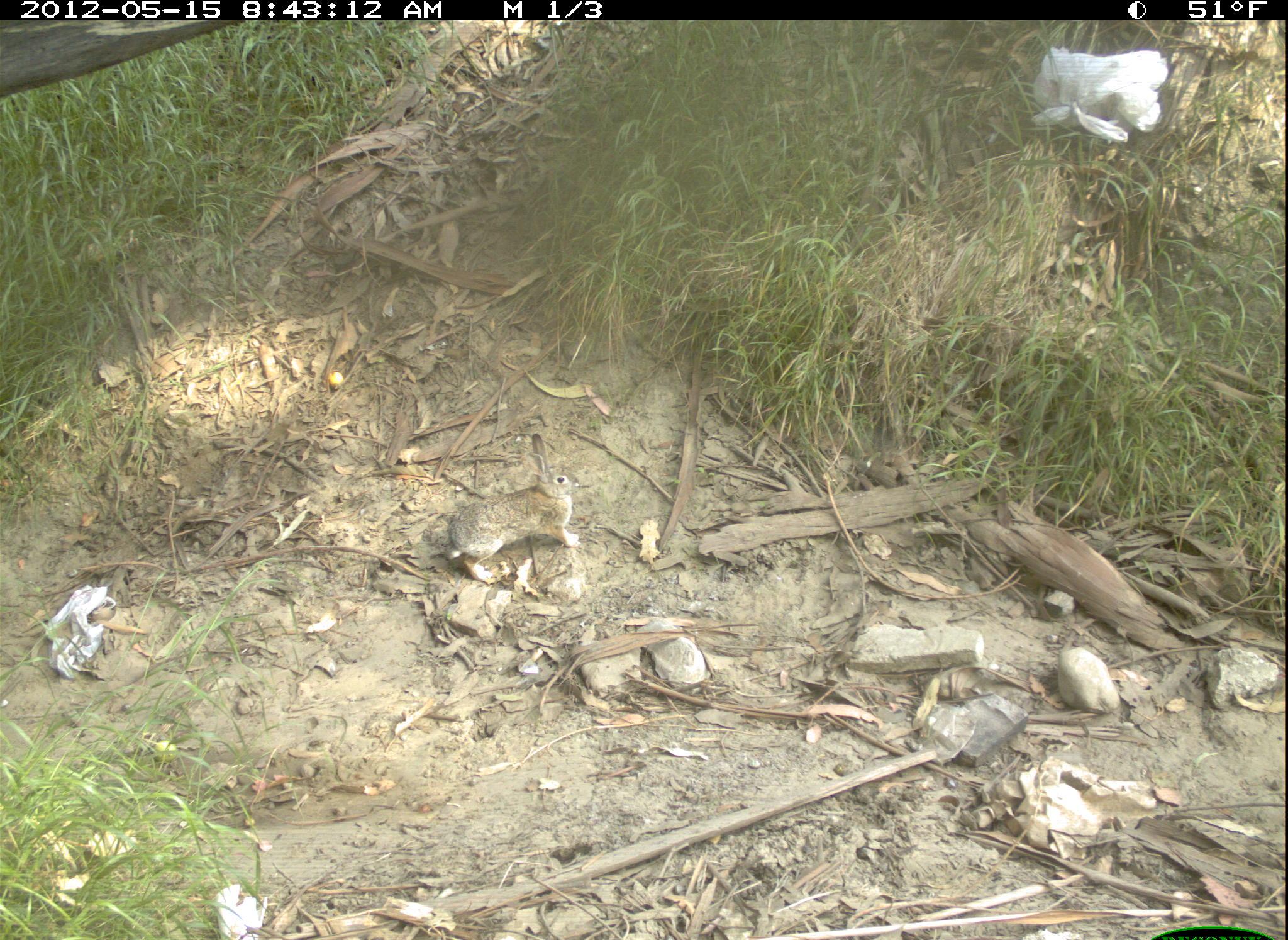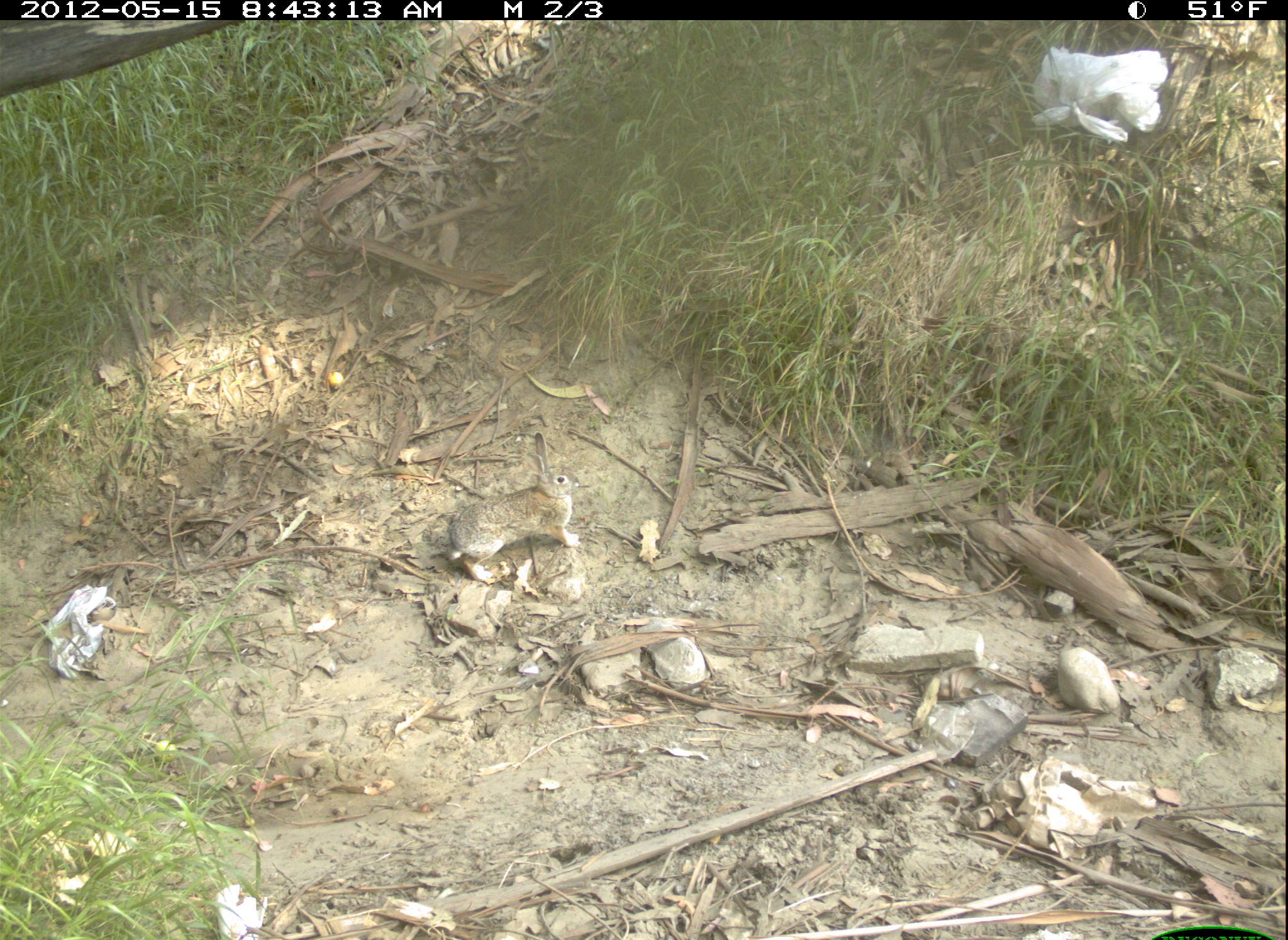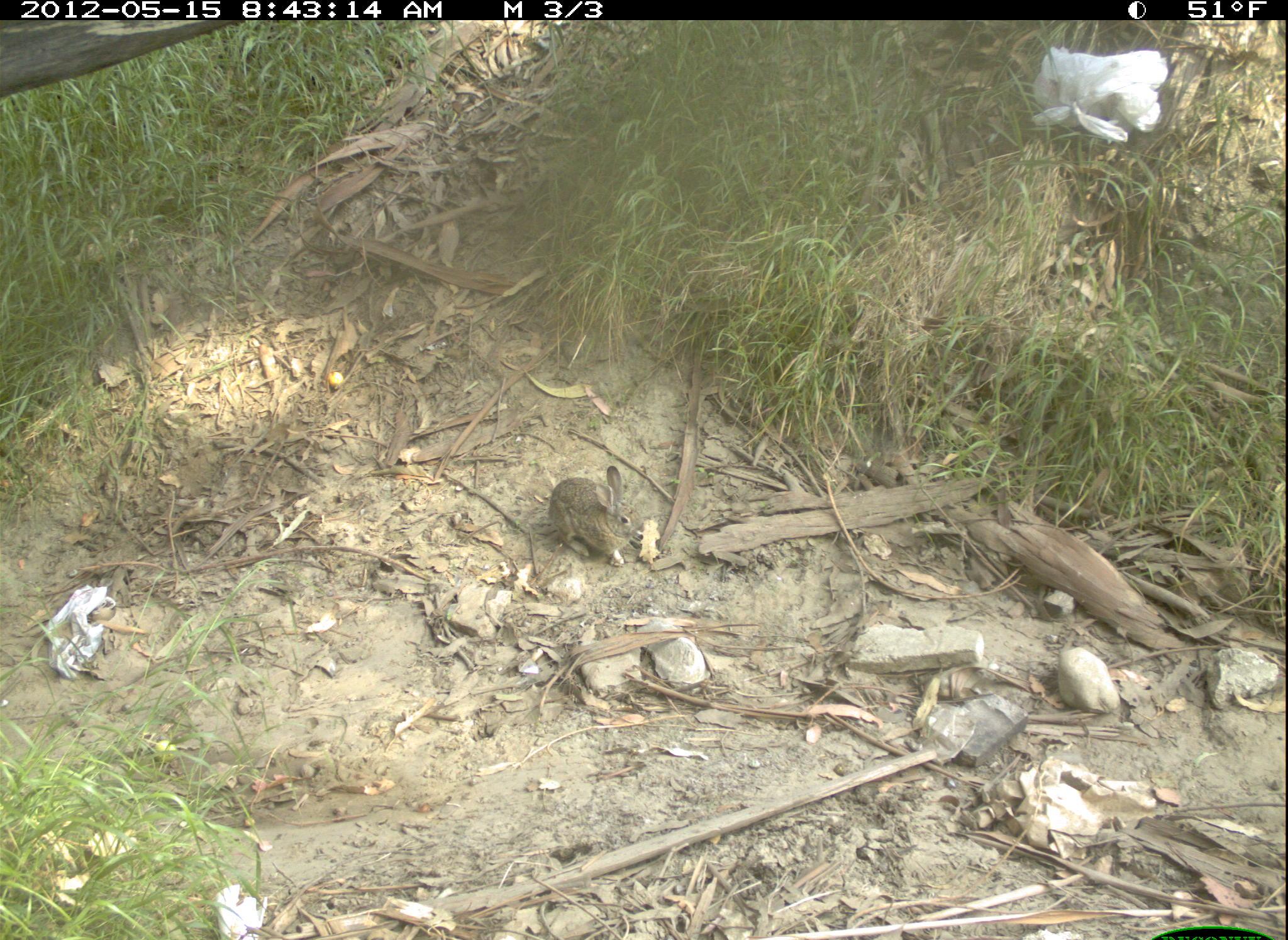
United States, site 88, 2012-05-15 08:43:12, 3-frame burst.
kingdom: Animalia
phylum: Chordata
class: Mammalia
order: Lagomorpha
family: Leporidae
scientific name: Leporidae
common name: rabbits and hares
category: rabbit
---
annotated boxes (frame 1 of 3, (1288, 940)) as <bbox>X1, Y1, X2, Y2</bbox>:
rabbit: <bbox>438, 428, 594, 583</bbox>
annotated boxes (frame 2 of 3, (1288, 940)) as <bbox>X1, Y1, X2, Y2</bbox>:
rabbit: <bbox>438, 417, 604, 593</bbox>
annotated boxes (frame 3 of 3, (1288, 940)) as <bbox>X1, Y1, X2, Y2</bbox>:
rabbit: <bbox>534, 450, 662, 562</bbox>